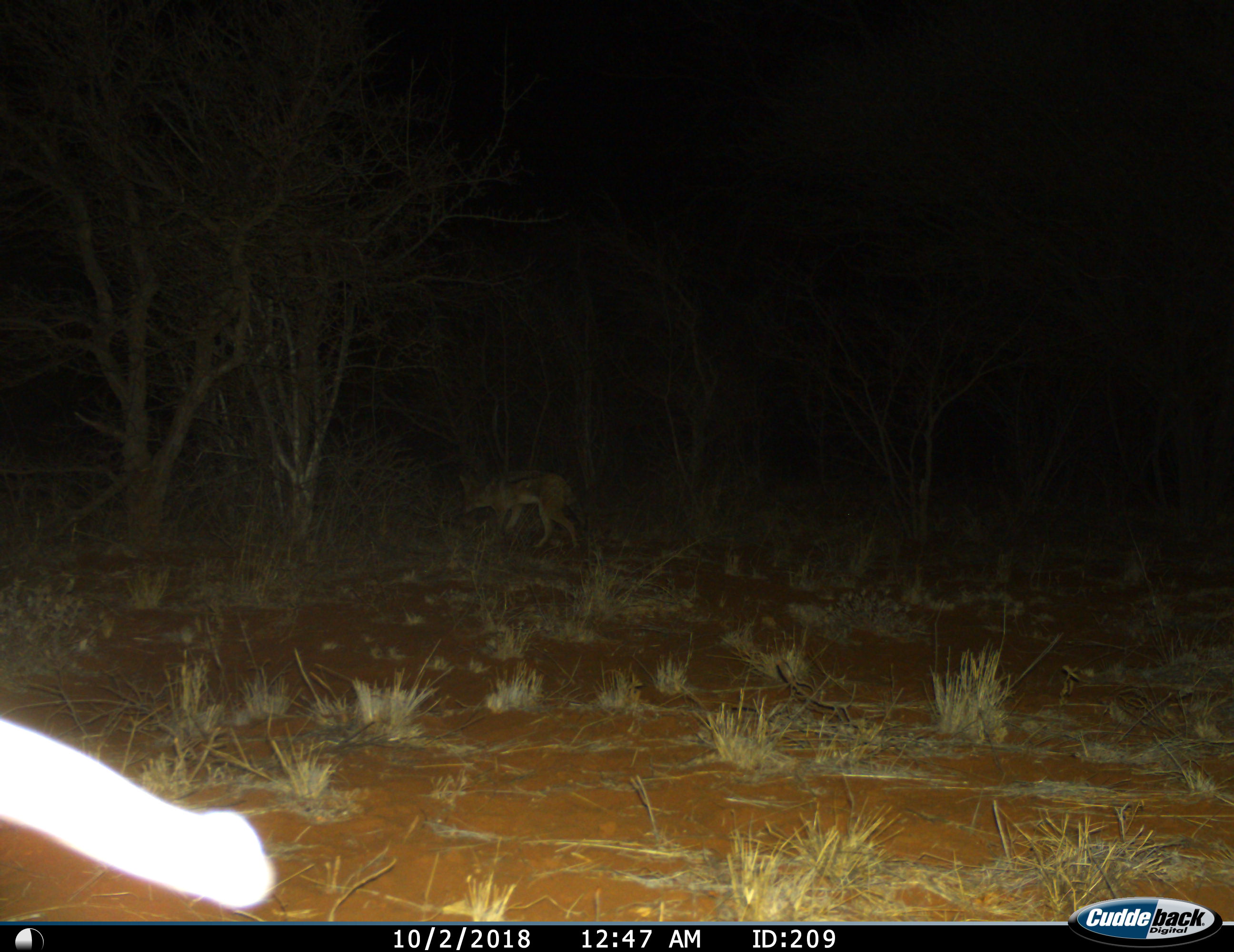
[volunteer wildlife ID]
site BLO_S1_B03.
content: unidentified animal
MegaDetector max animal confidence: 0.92